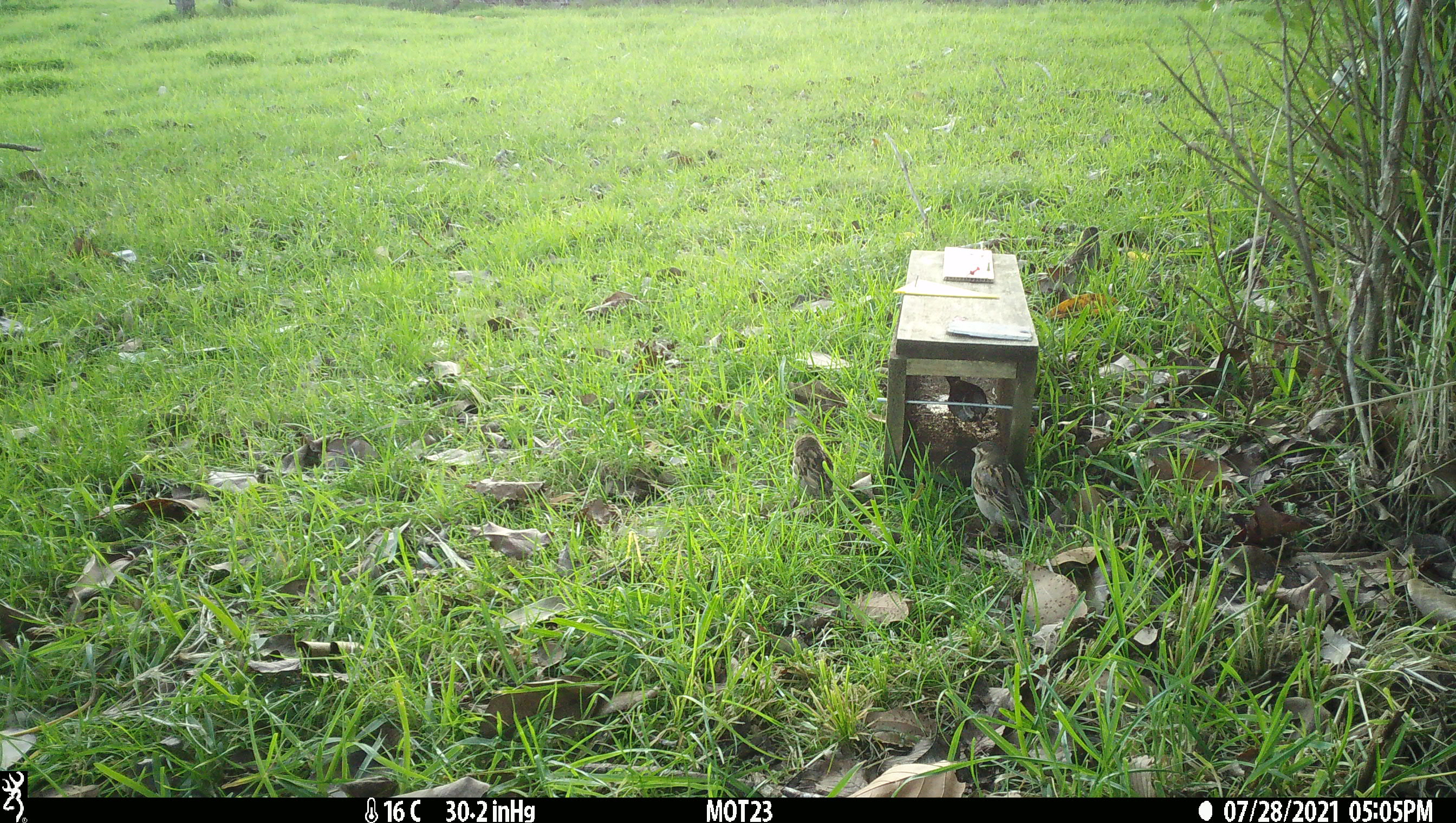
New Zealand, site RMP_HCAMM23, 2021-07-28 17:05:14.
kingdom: Animalia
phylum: Chordata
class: Aves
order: Passeriformes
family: Passeridae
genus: Passer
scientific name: Passer domesticus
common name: house sparrow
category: sparrow